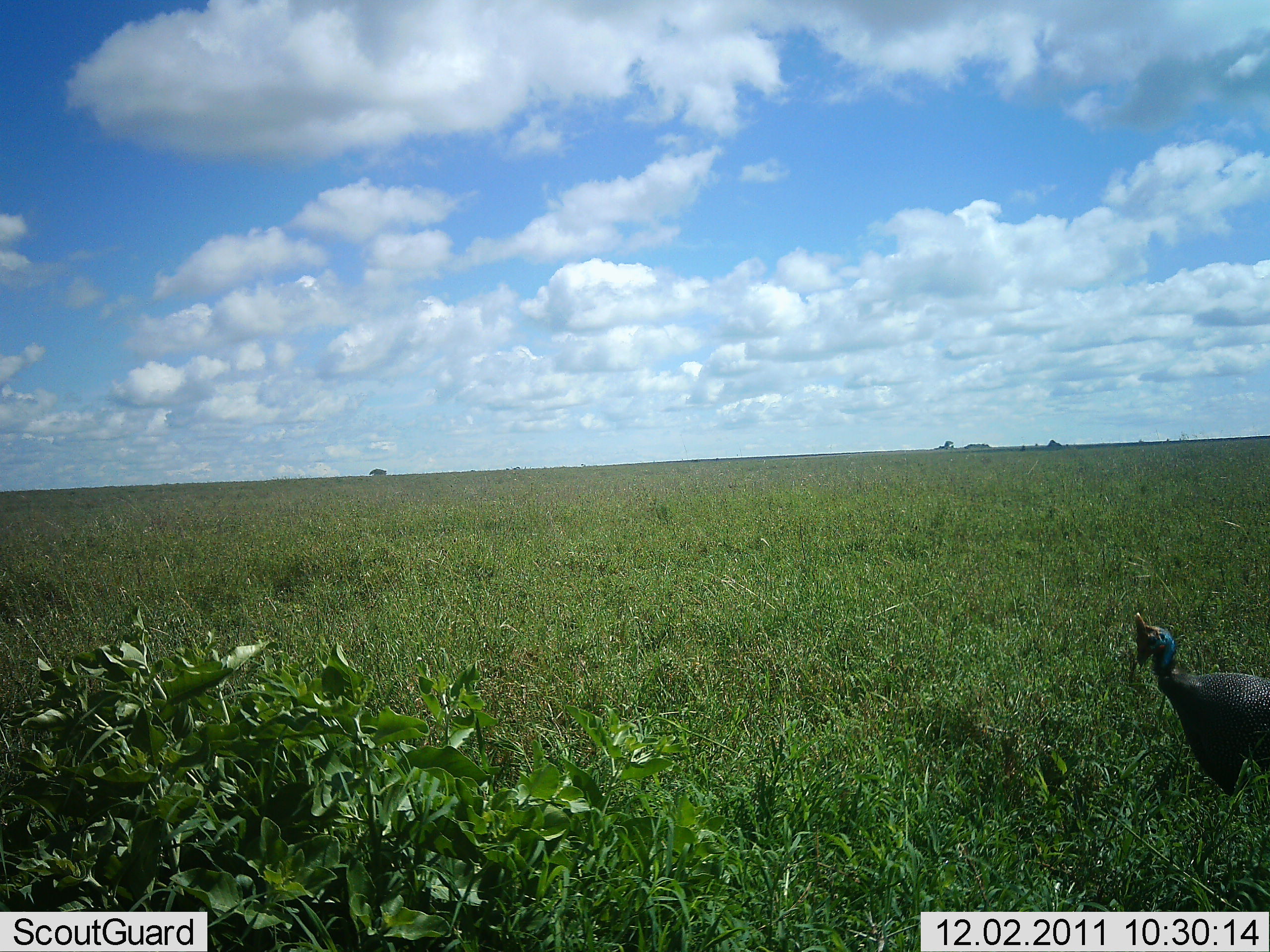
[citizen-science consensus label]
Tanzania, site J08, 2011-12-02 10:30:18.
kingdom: Animalia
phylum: Chordata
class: Aves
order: Galliformes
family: Numididae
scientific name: Numididae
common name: guinea fowl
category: guineafowl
Guineafowl (guinea fowl) (Numididae), count 1. Behavior (volunteer vote fractions): standing 92%, resting 0%, moving 8%, interacting 0%. Young present (vote fraction): 0%. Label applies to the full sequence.